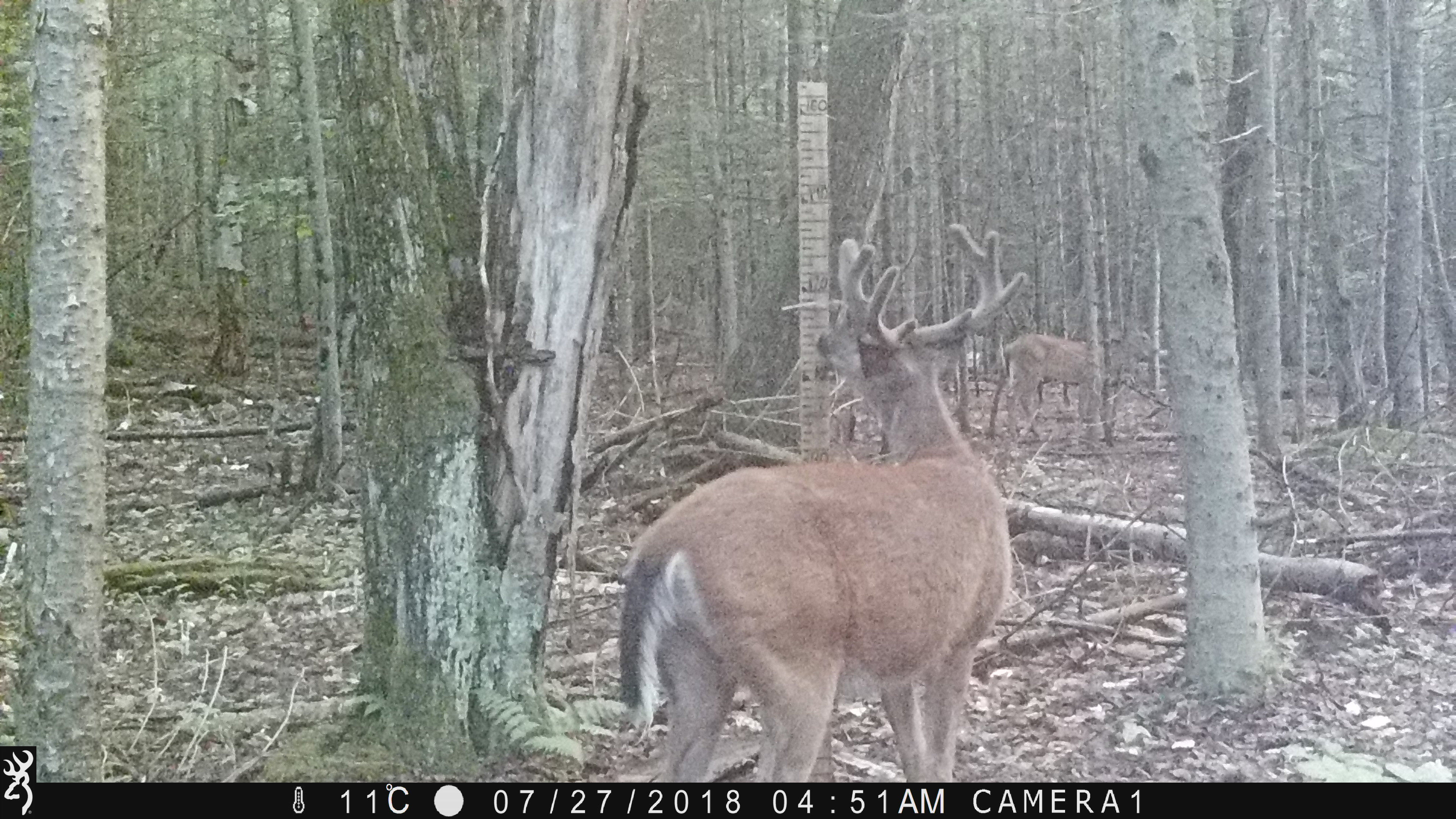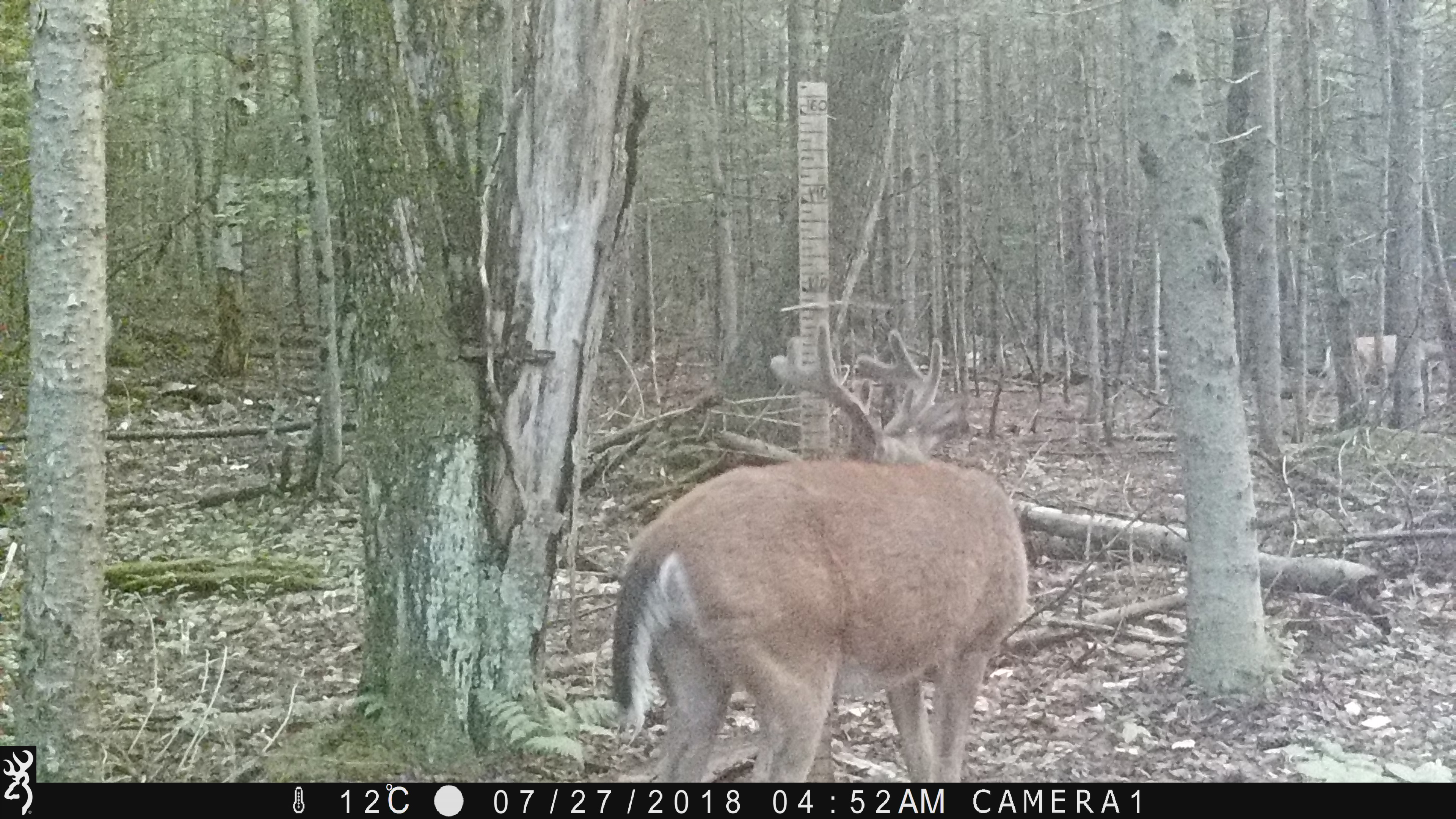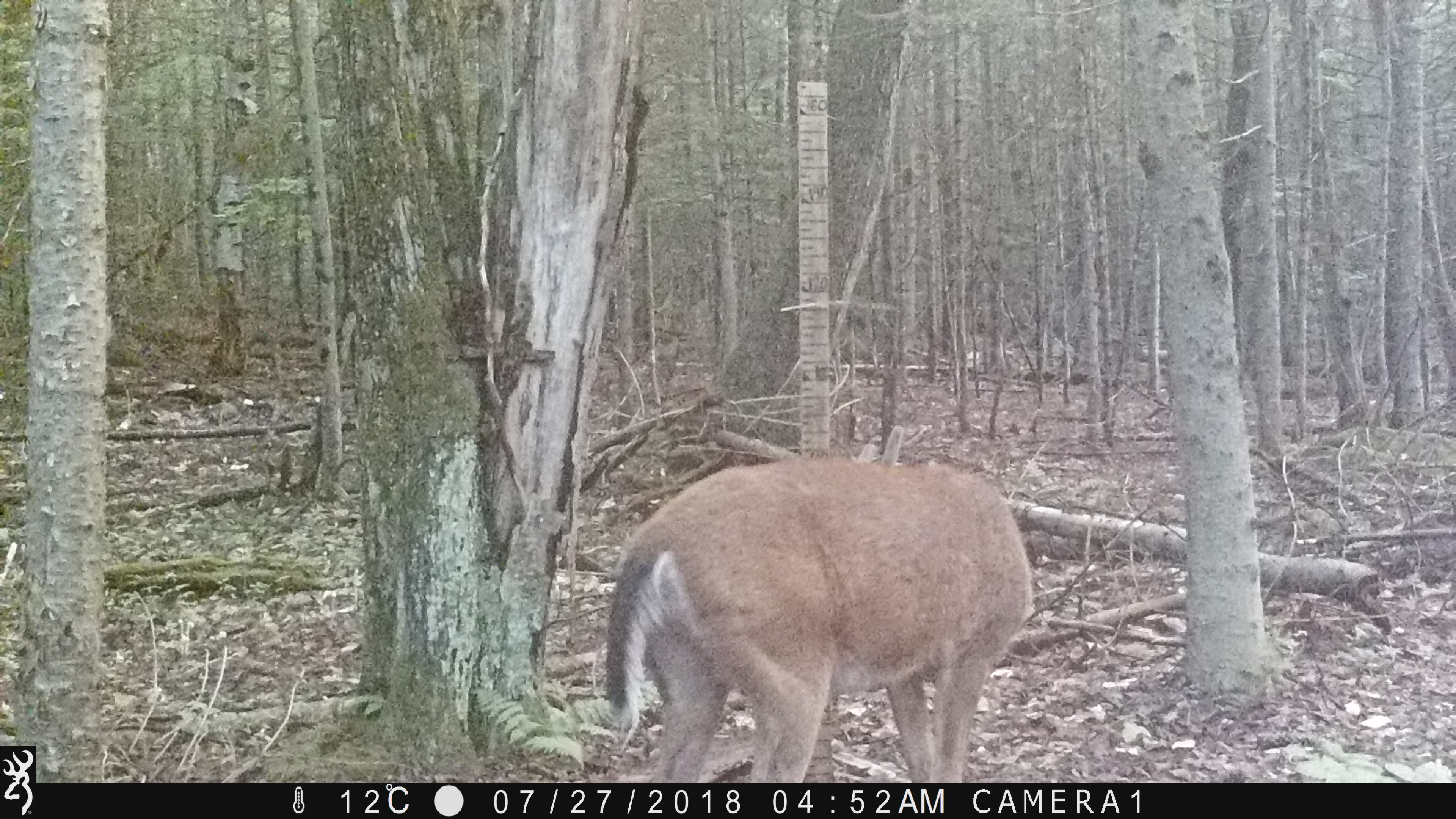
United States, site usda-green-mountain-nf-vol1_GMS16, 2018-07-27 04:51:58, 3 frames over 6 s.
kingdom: Animalia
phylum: Chordata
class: Mammalia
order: Artiodactyla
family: Cervidae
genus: Odocoileus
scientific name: Odocoileus virginianus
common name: white-tailed deer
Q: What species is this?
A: White-tailed deer (Odocoileus virginianus).